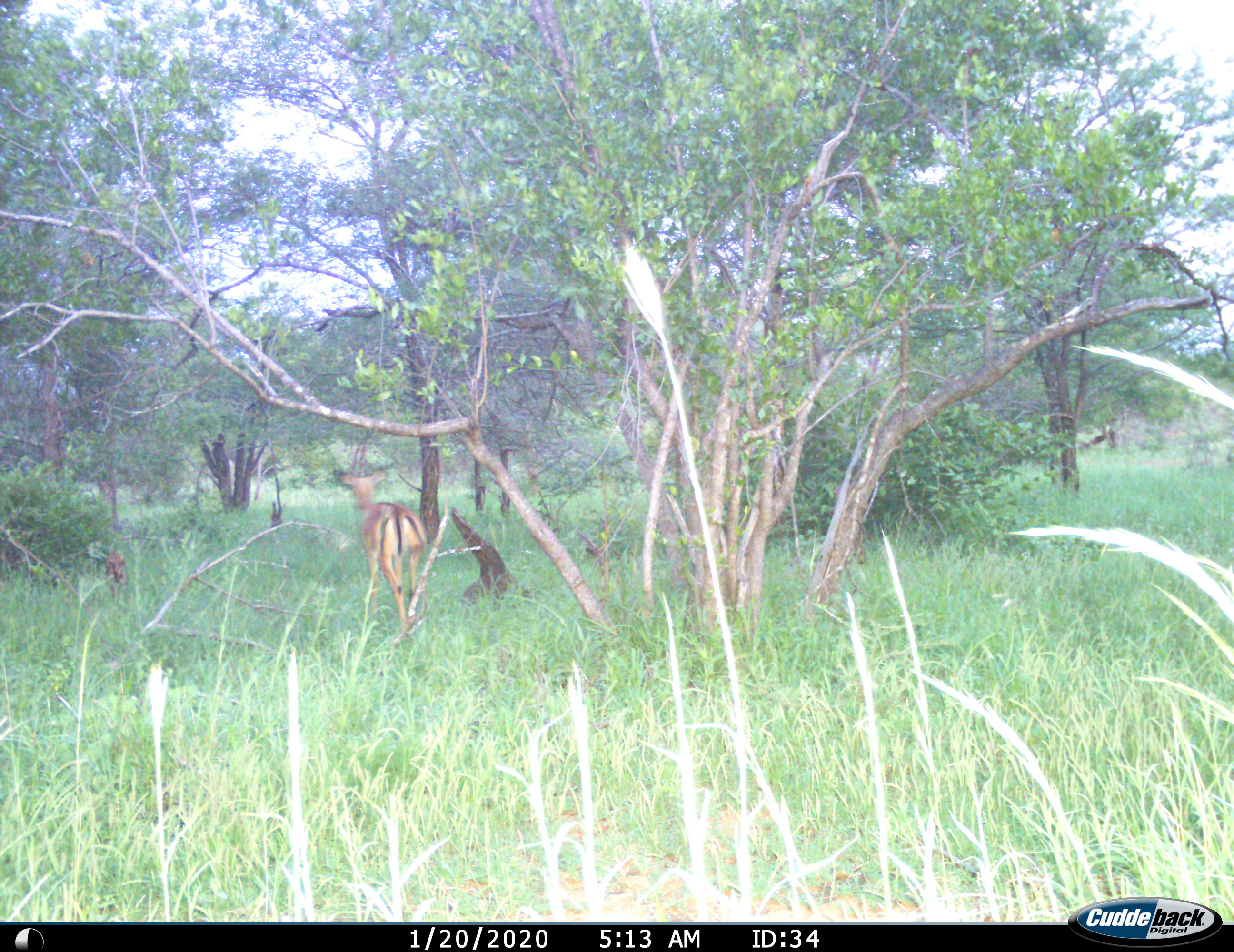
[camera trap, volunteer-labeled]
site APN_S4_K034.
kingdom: Animalia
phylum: Chordata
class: Mammalia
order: Artiodactyla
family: Bovidae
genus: Aepyceros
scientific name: Aepyceros melampus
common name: impala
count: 1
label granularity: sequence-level